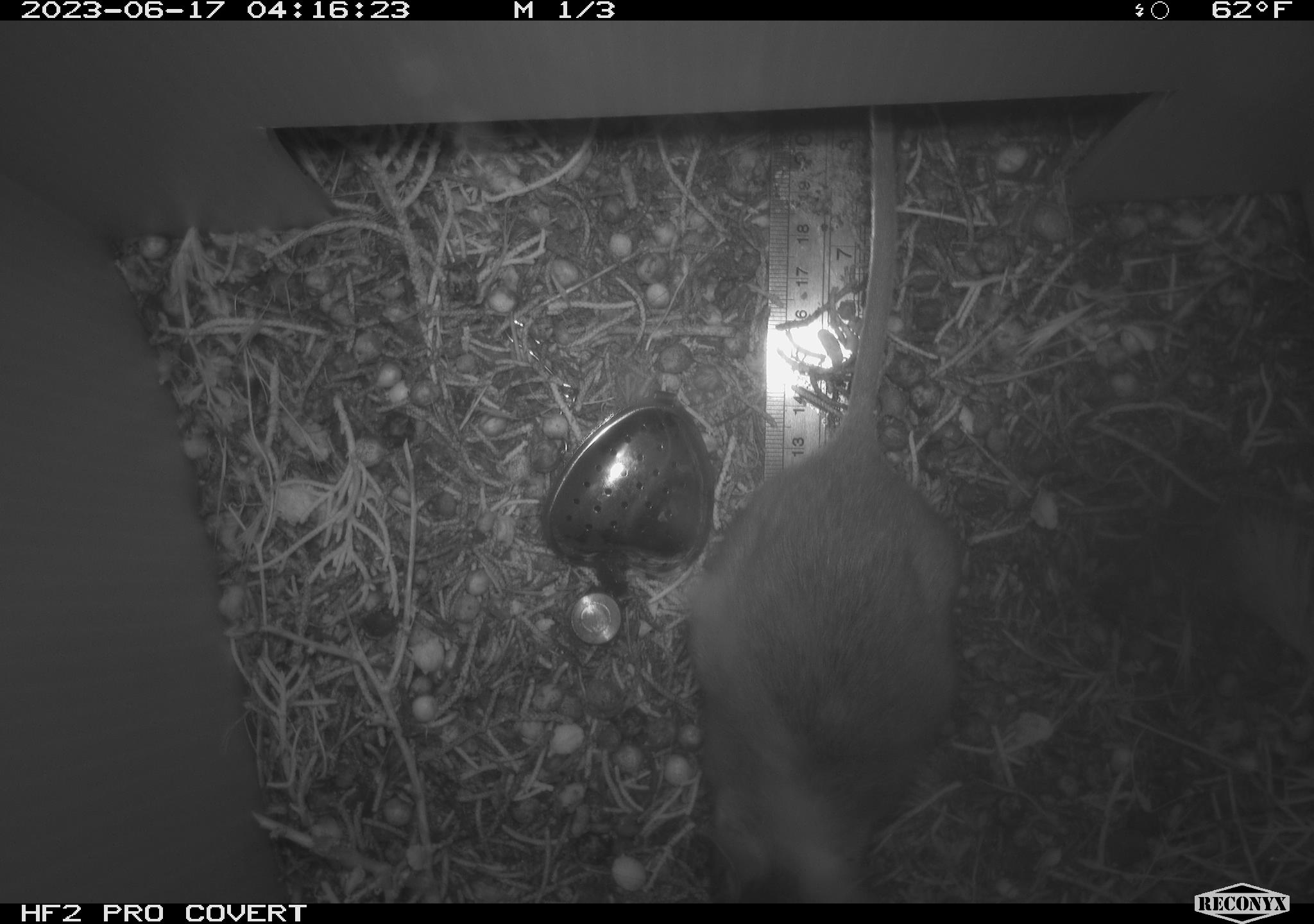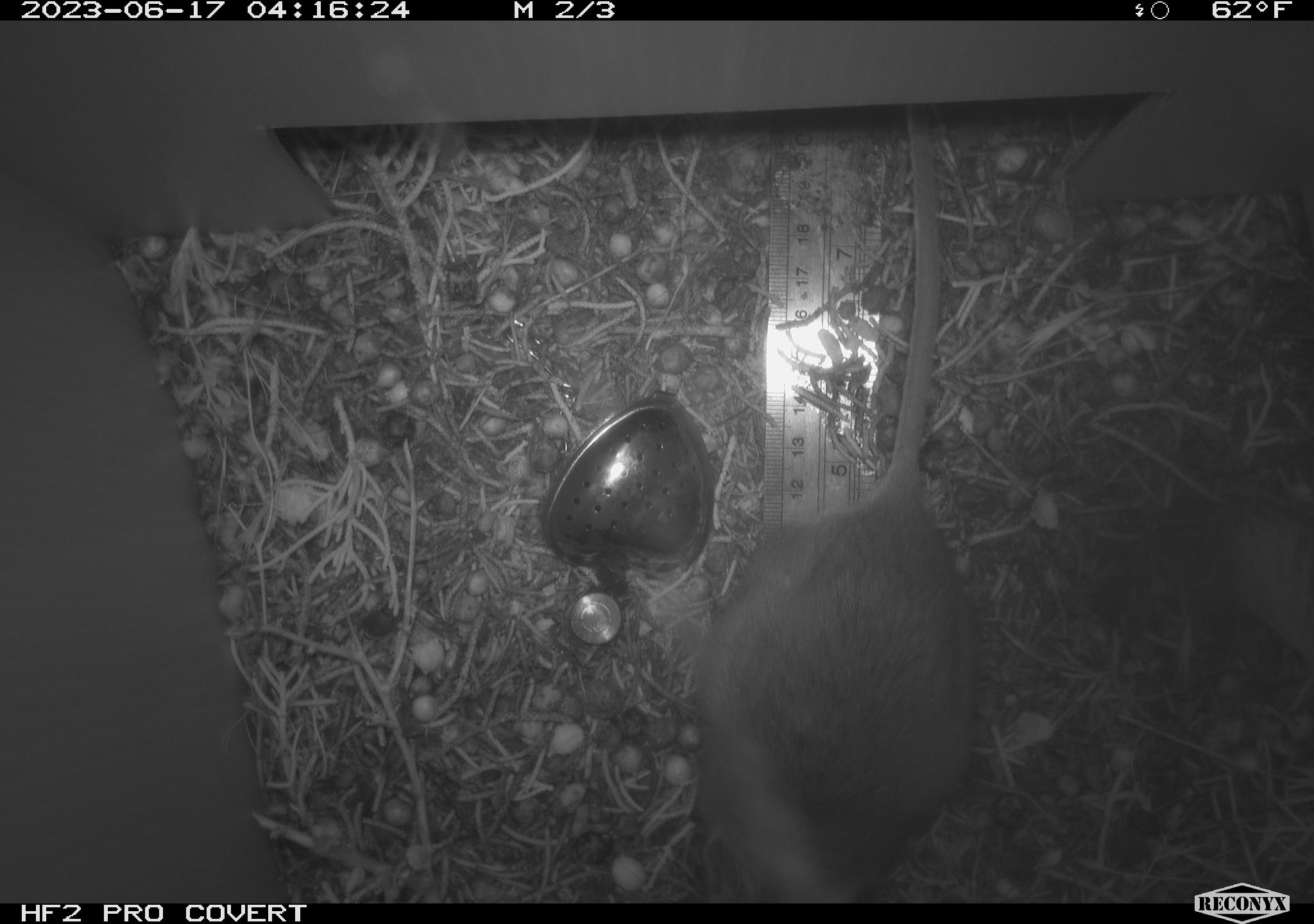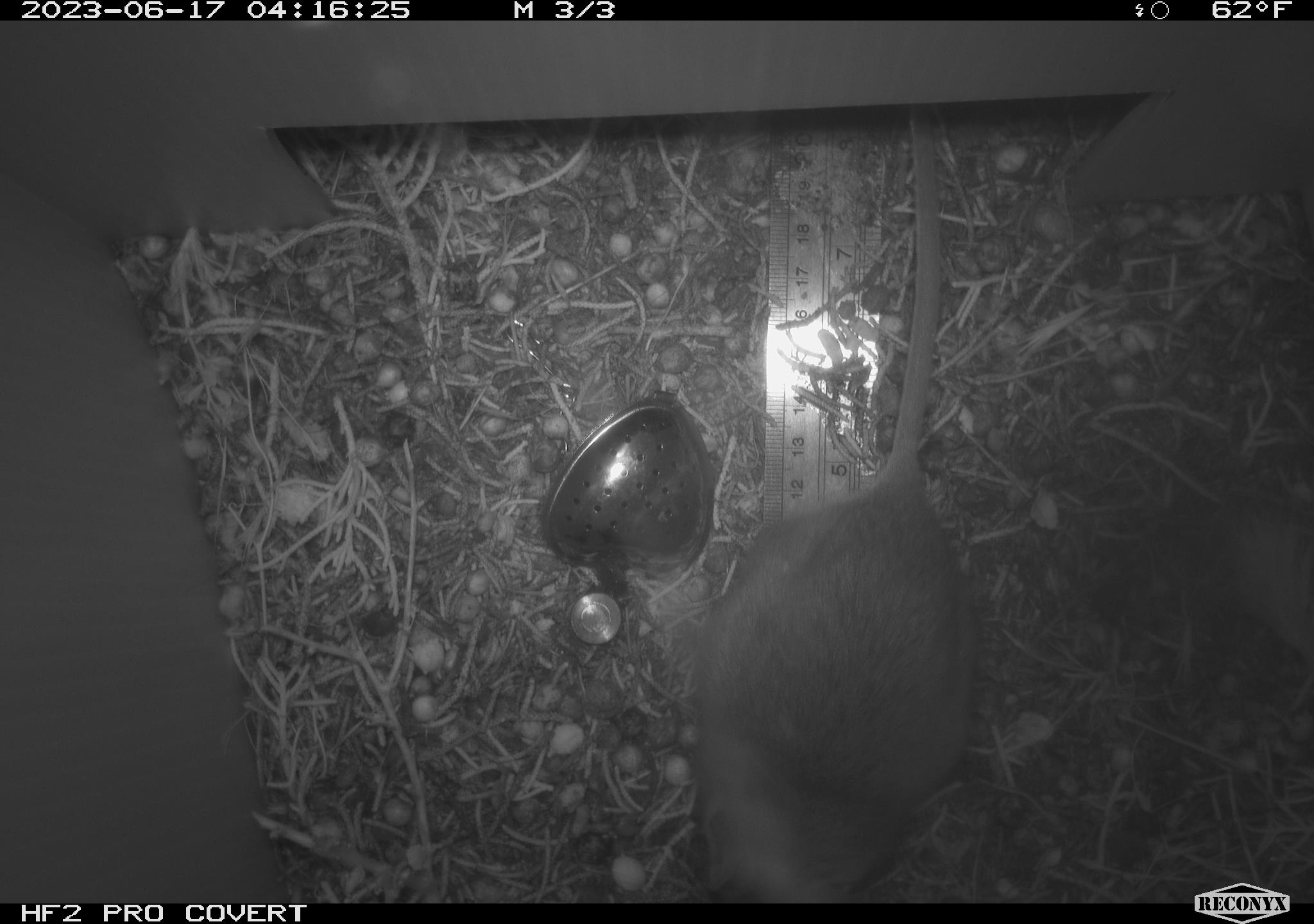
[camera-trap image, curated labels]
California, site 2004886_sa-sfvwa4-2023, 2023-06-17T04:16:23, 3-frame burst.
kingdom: Animalia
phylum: Chordata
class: Mammalia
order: Rodentia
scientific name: Rodentia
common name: rodent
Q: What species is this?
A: Rodent (Rodentia).